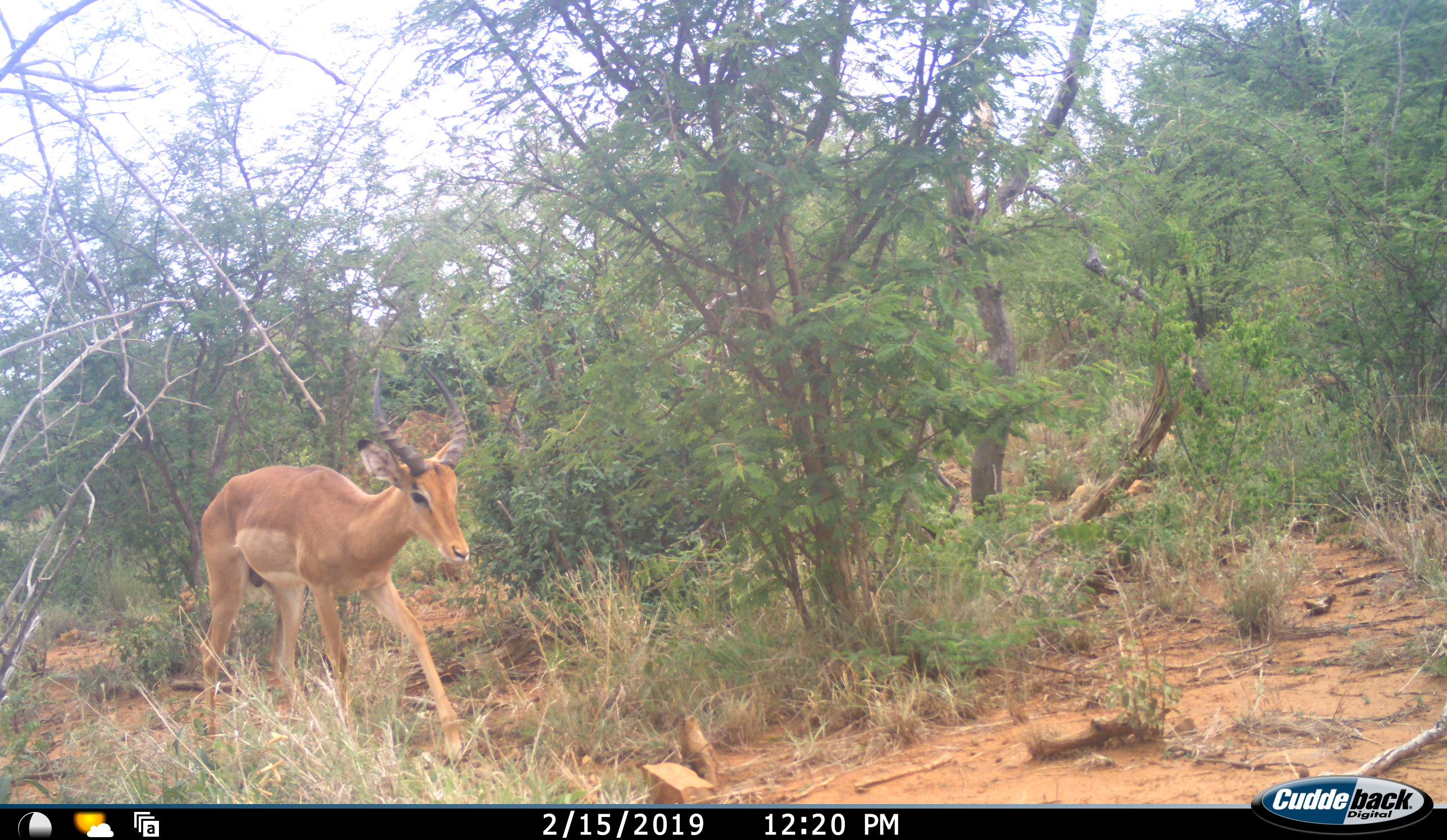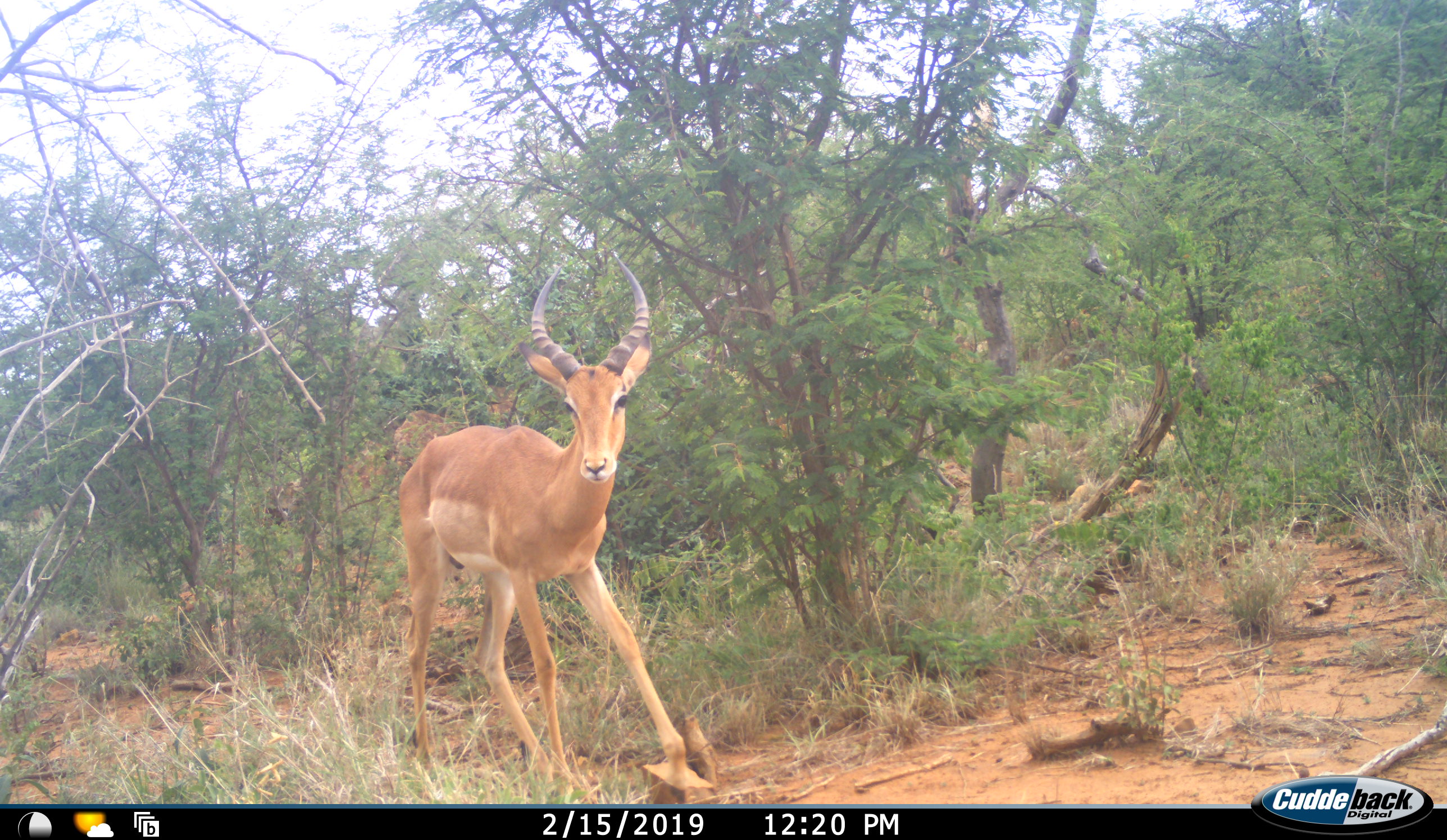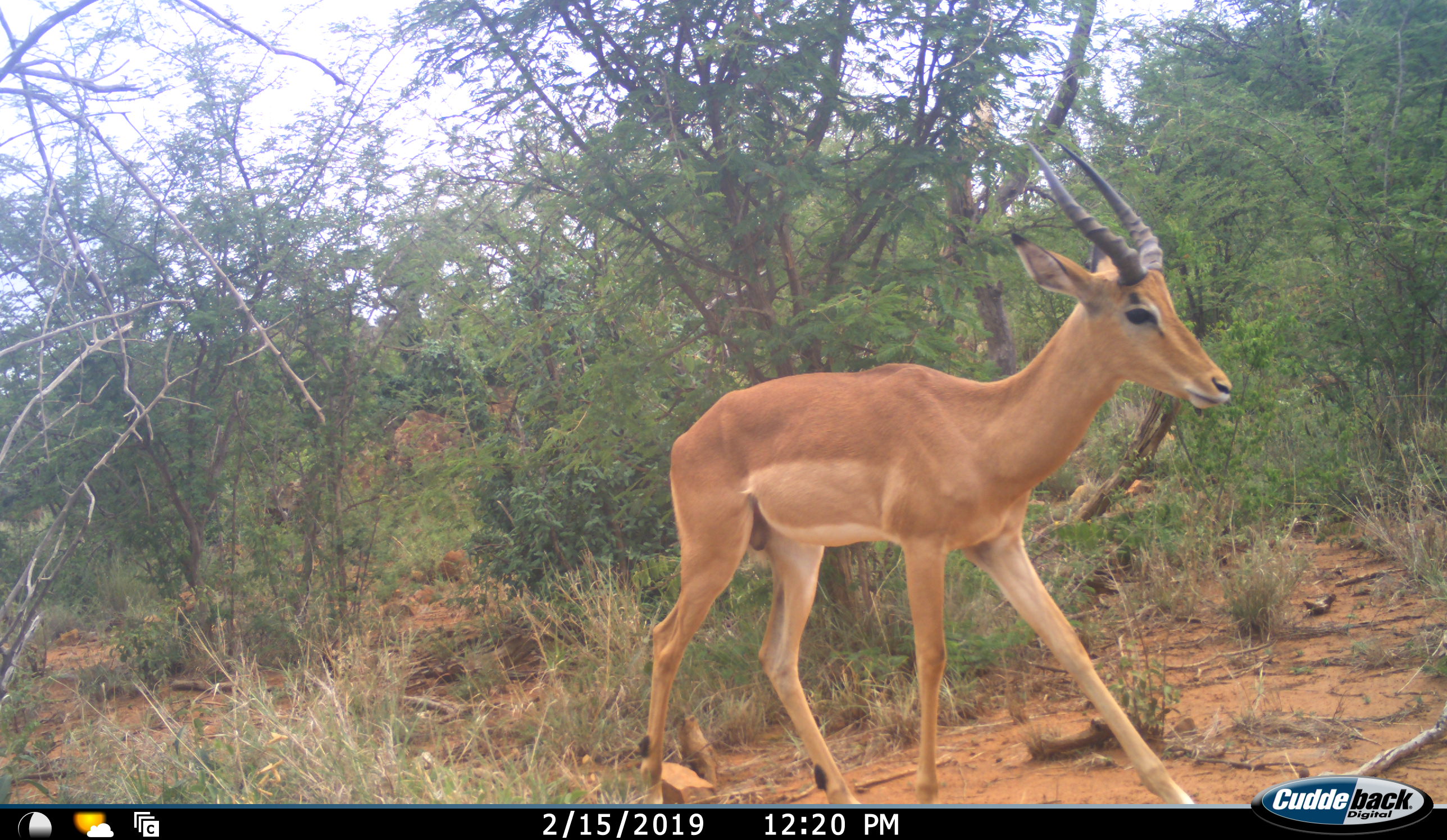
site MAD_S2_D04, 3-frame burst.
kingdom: Animalia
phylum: Chordata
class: Mammalia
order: Artiodactyla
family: Bovidae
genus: Aepyceros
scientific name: Aepyceros melampus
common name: impala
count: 1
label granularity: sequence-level